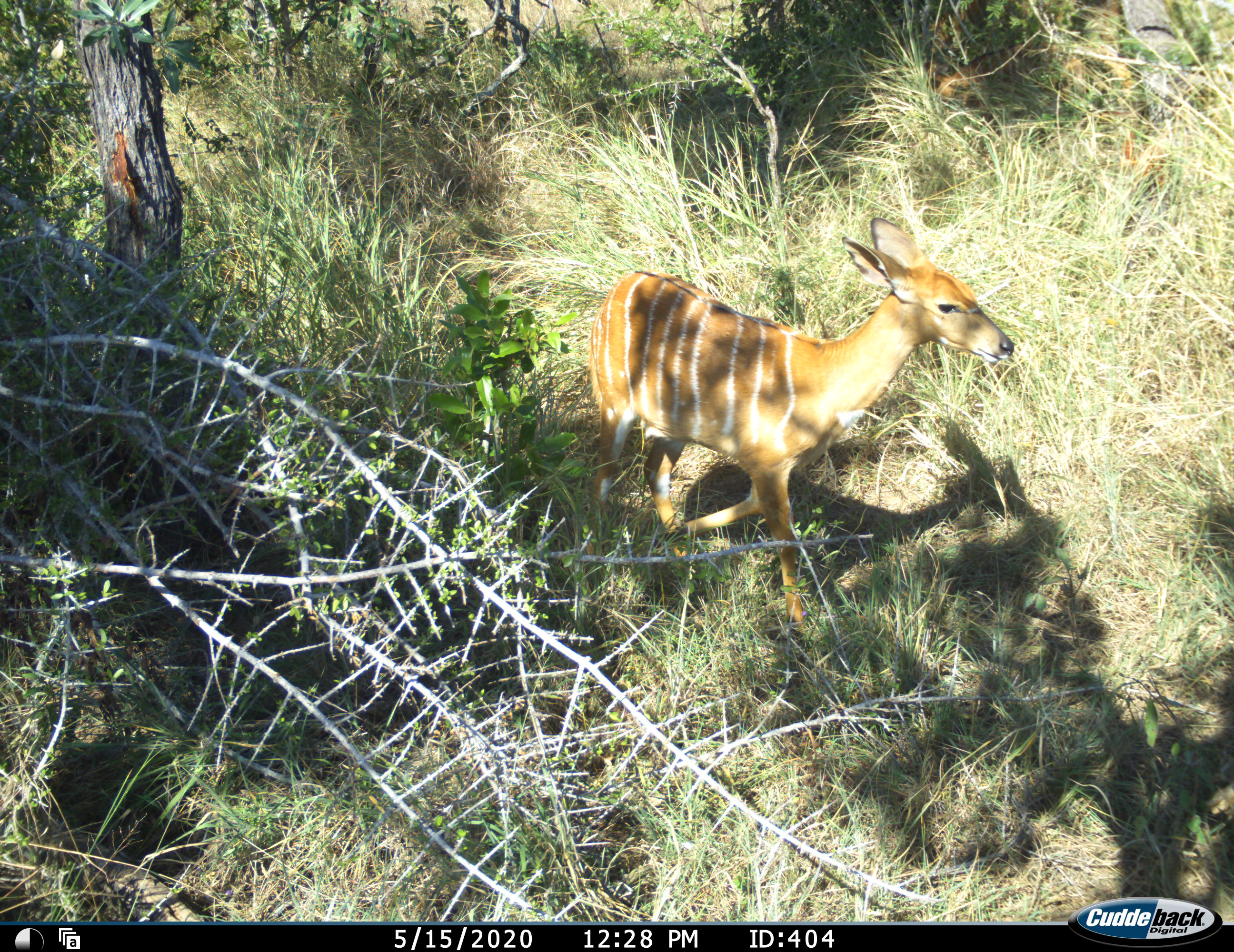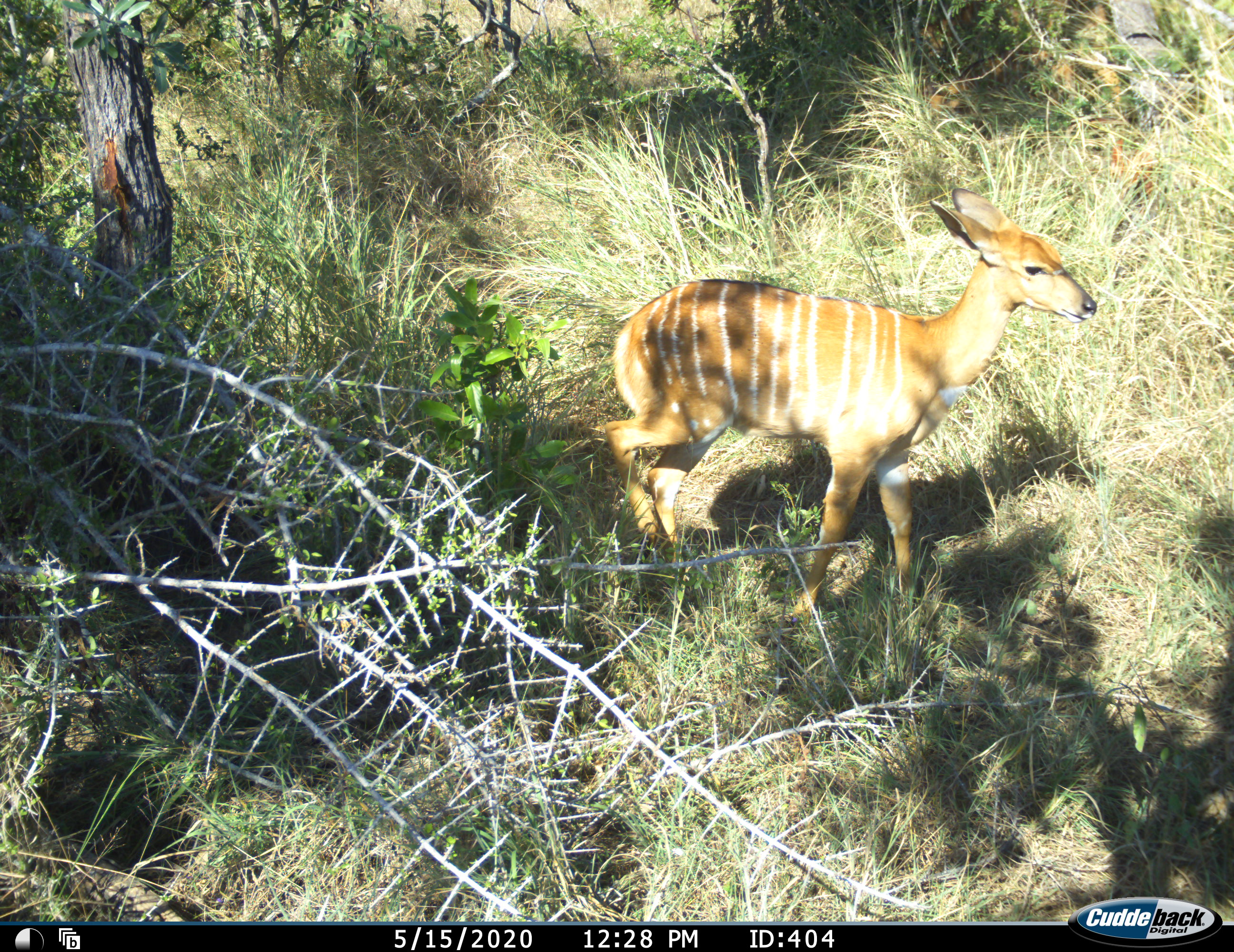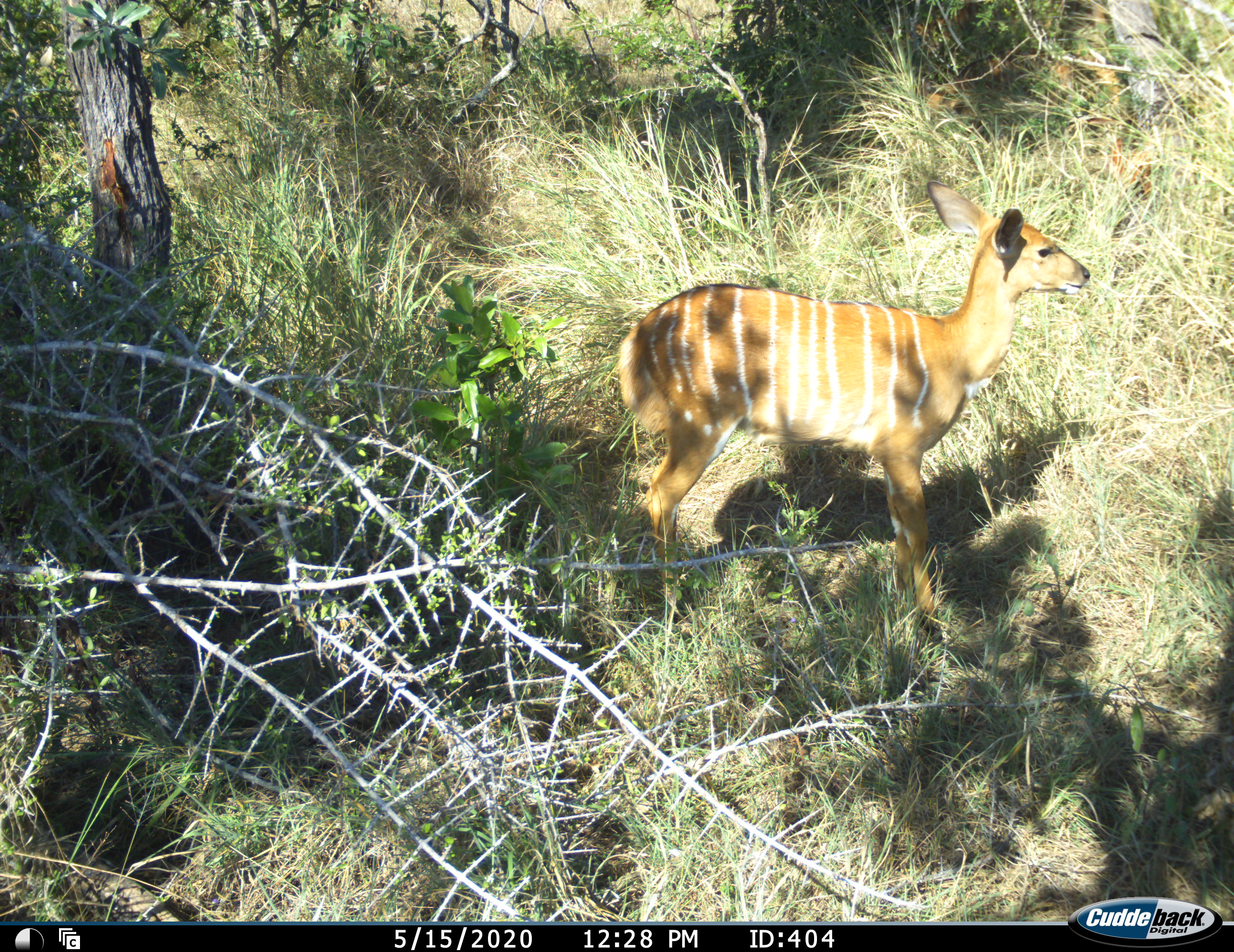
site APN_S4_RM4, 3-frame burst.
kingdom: Animalia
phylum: Chordata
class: Mammalia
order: Artiodactyla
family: Bovidae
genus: Tragelaphus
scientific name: Tragelaphus angasii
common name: nyala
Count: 1.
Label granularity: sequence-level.